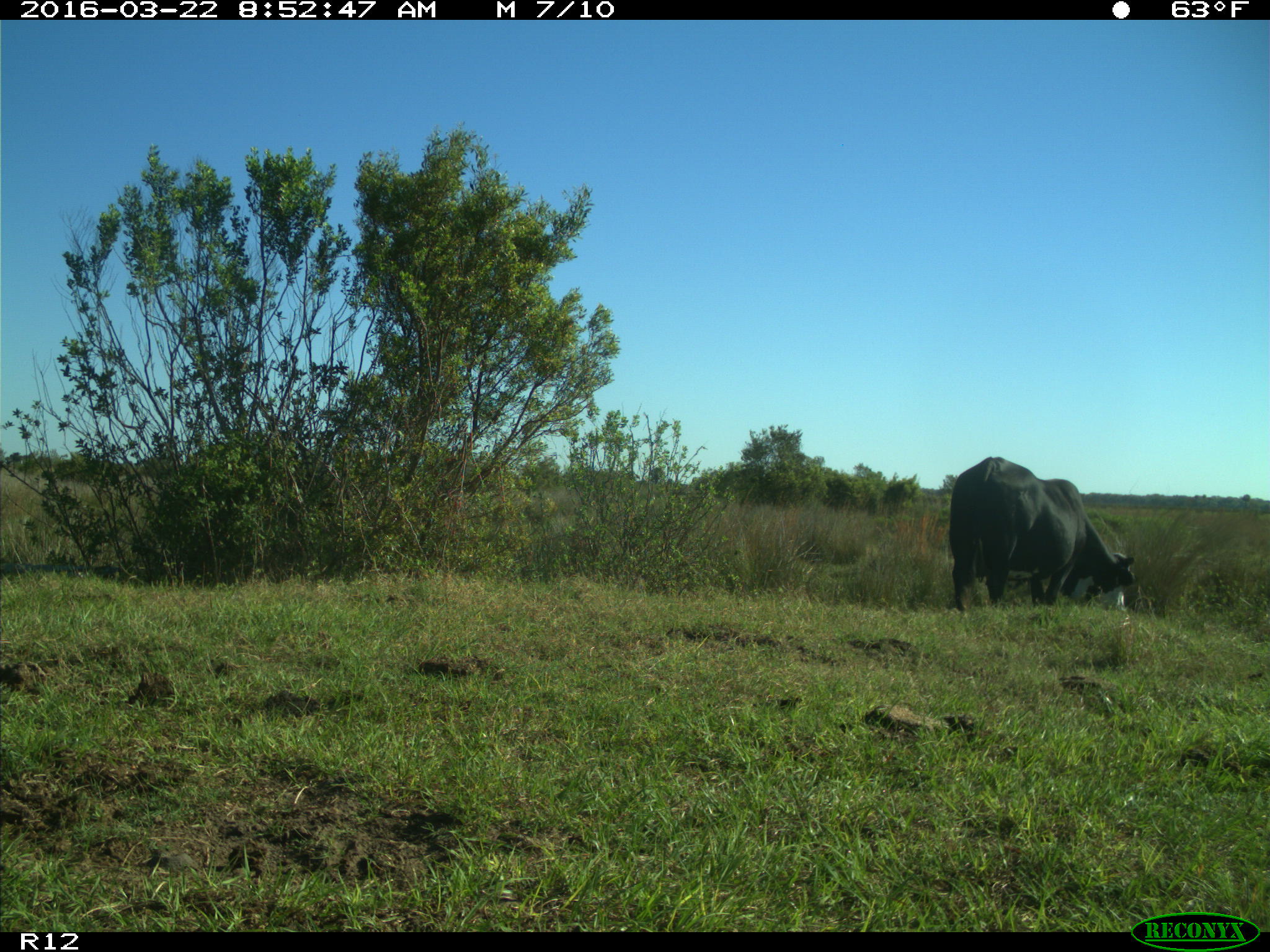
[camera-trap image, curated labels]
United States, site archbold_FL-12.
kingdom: Animalia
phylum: Chordata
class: Mammalia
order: Artiodactyla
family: Bovidae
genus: Bos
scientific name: Bos taurus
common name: domestic cow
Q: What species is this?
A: Bos taurus (domestic cow).